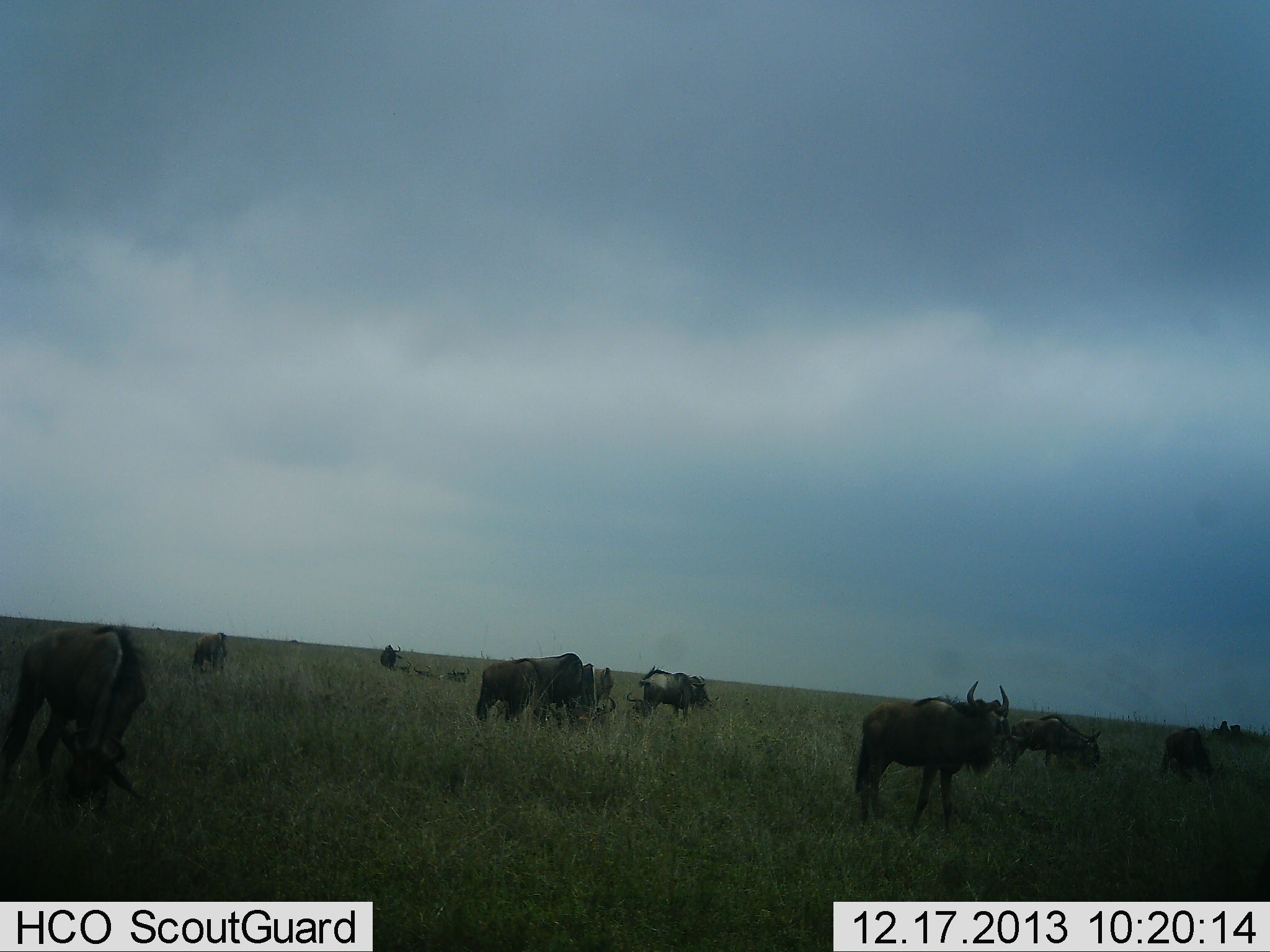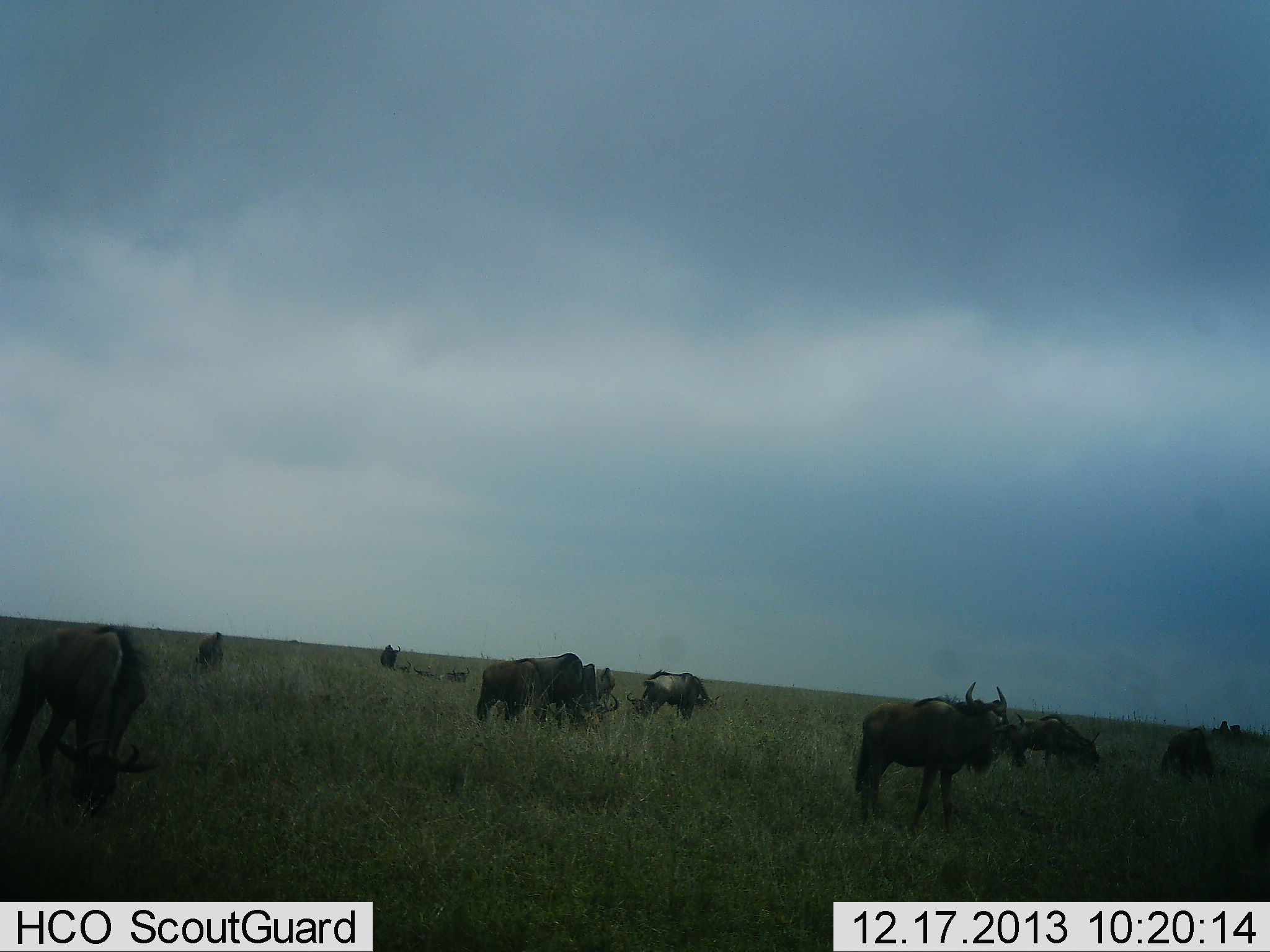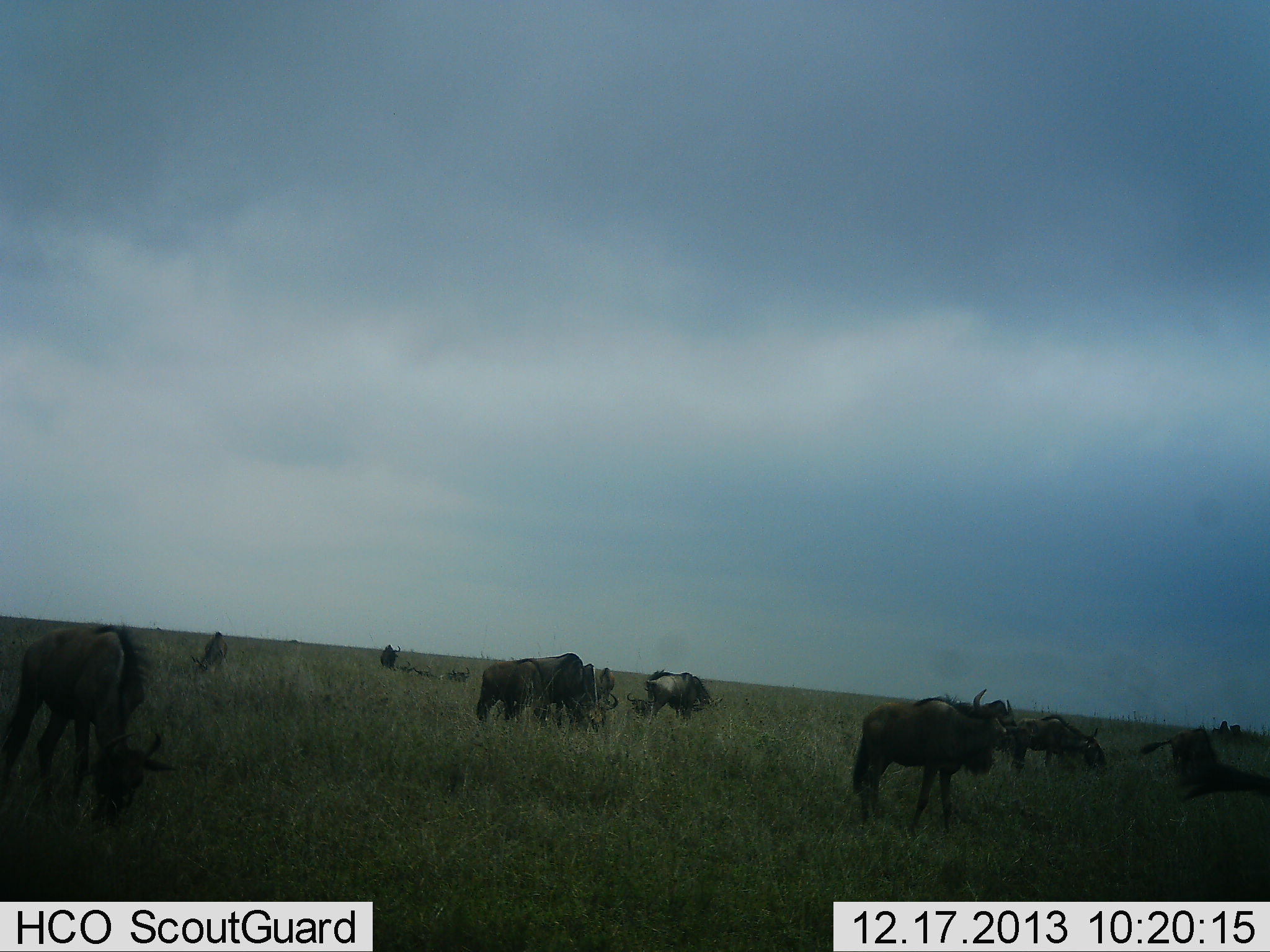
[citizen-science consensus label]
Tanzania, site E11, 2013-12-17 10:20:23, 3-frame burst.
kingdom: Animalia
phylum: Chordata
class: Mammalia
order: Artiodactyla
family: Bovidae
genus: Connochaetes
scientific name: Connochaetes taurinus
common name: blue wildebeest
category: wildebeest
Wildebeest (blue wildebeest) (Connochaetes taurinus), count 11-50. Behavior (volunteer vote fractions): standing 72%, resting 22%, moving 28%, interacting 0%. Young present (vote fraction): 6%. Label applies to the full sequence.